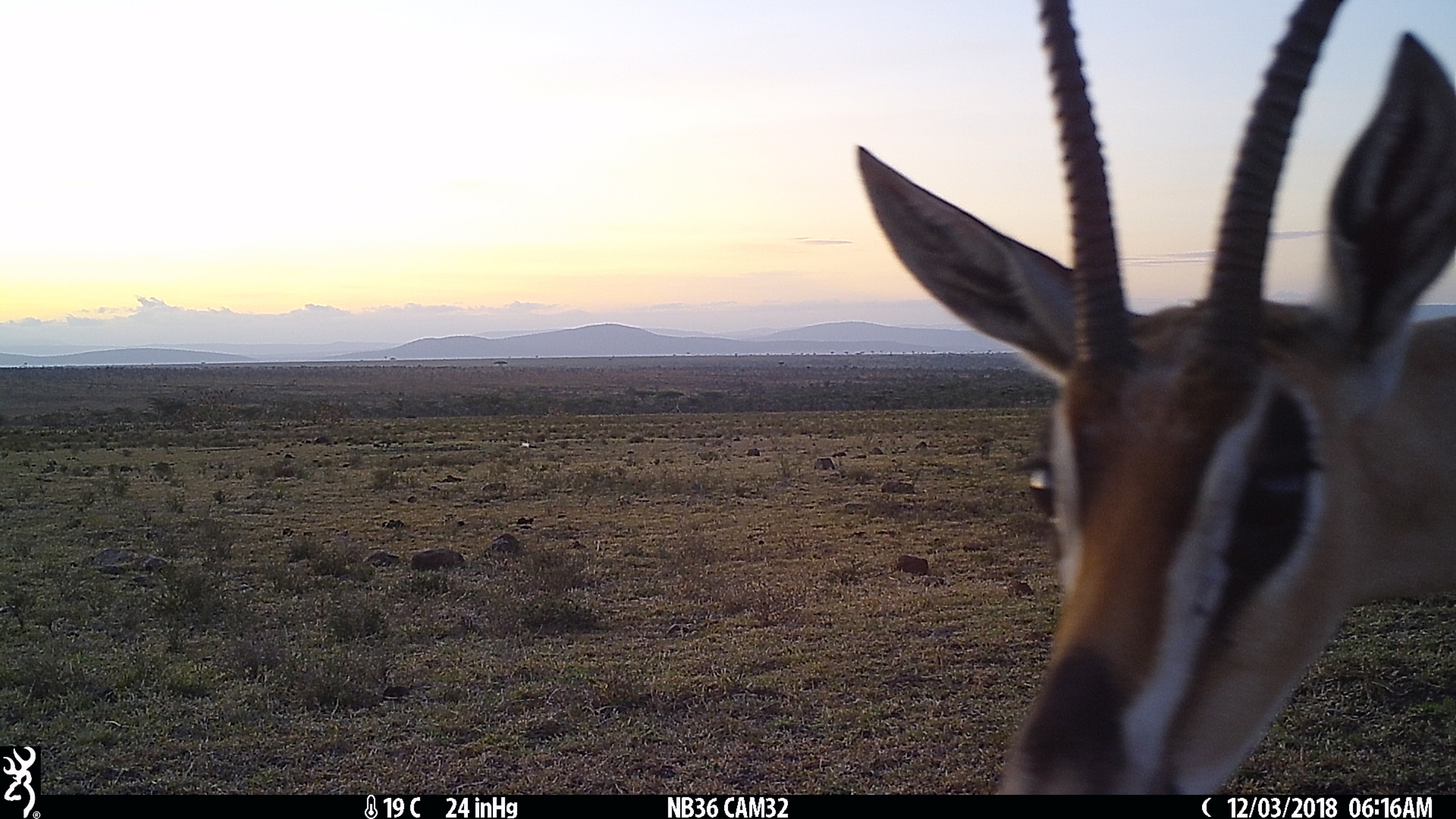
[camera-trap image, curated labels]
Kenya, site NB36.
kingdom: Animalia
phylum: Chordata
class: Mammalia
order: Artiodactyla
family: Bovidae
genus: Nanger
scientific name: Nanger granti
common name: grant's gazelle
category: gazelle grants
Gazelle grants (grant's gazelle) (Nanger granti).